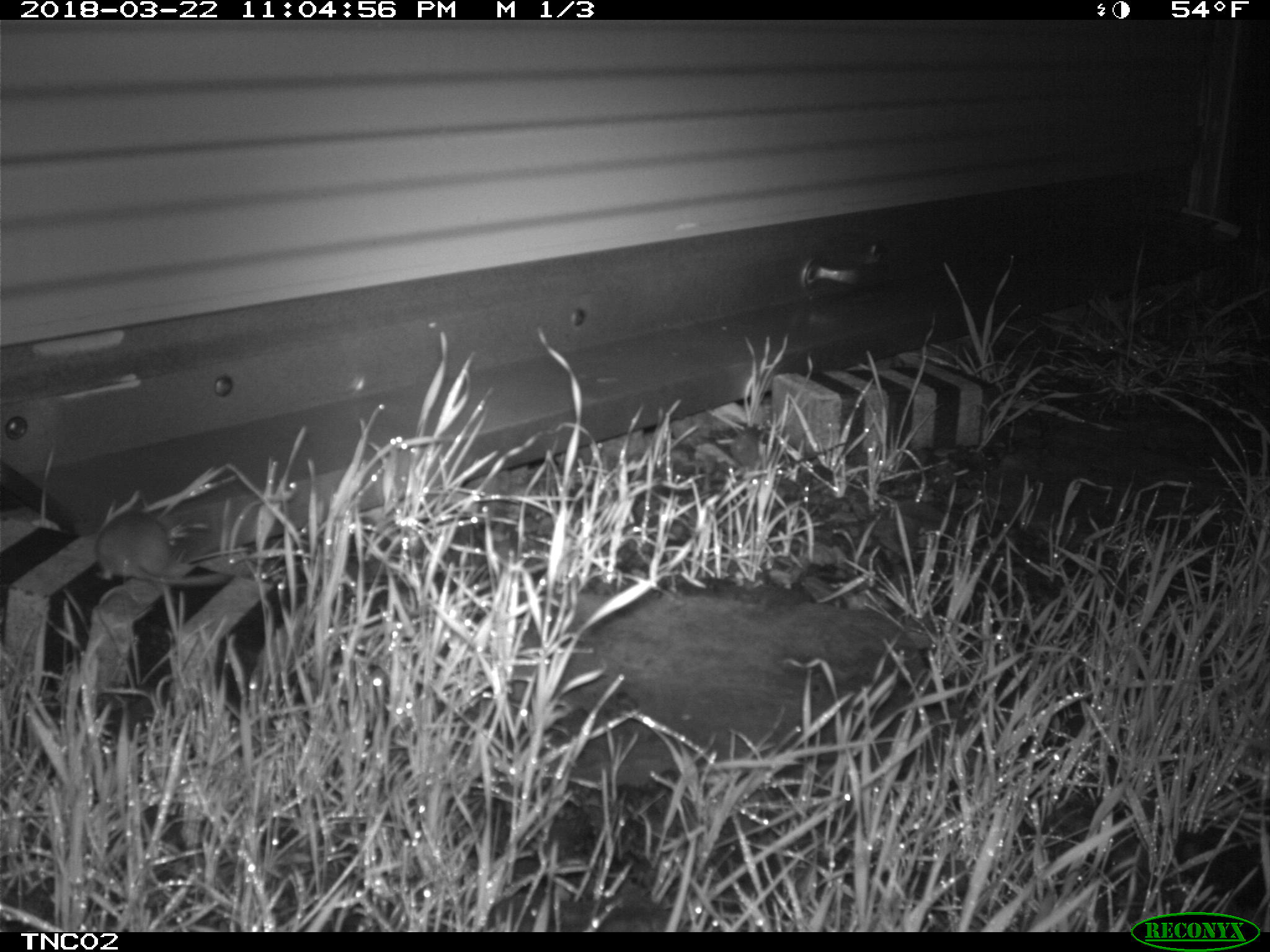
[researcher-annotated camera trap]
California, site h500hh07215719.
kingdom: Animalia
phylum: Chordata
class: Mammalia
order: Rodentia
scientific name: Rodentia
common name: rodent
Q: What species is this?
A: Rodent (Rodentia).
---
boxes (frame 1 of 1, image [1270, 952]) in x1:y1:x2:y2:
rodent: 94:509:234:595